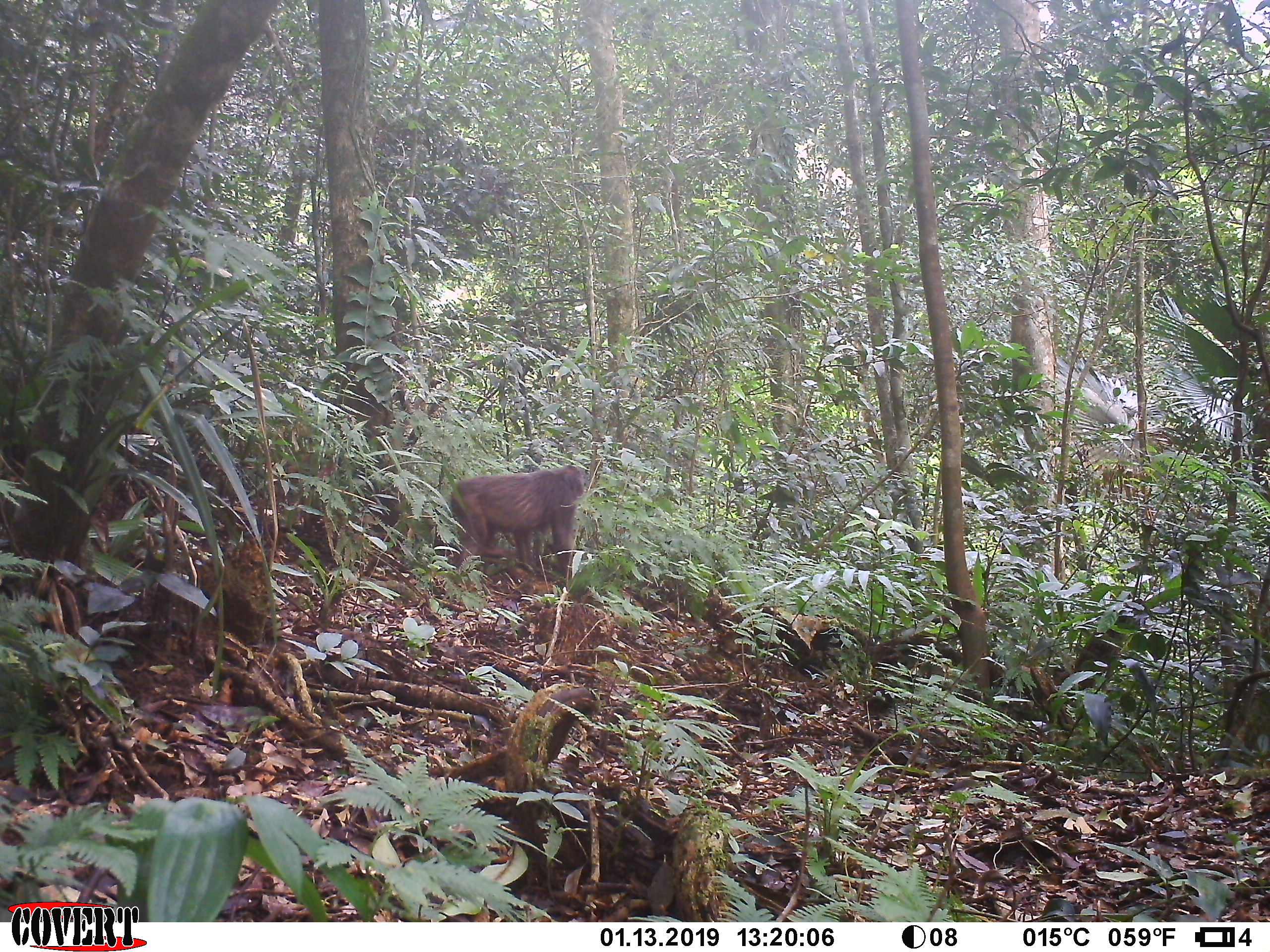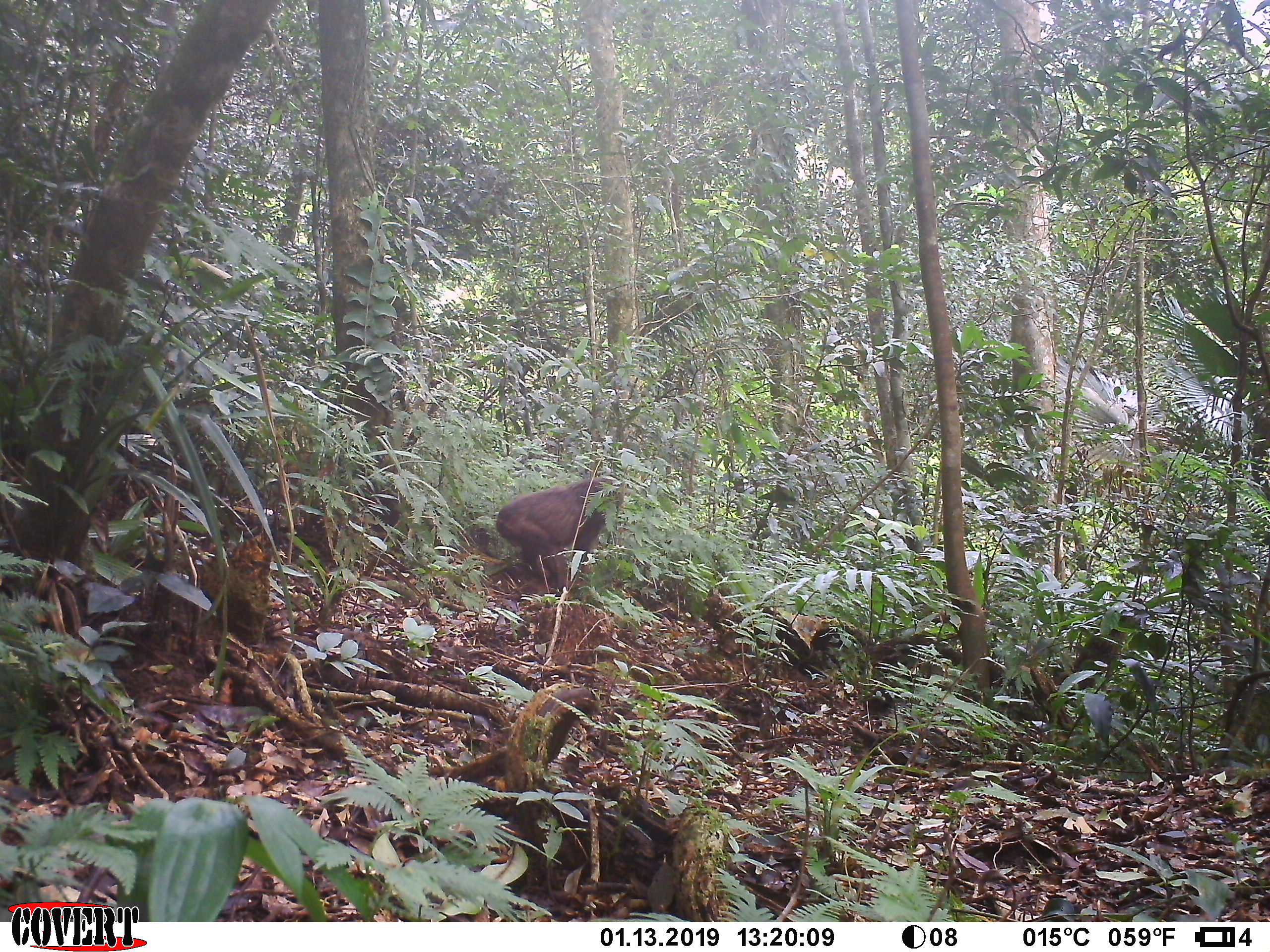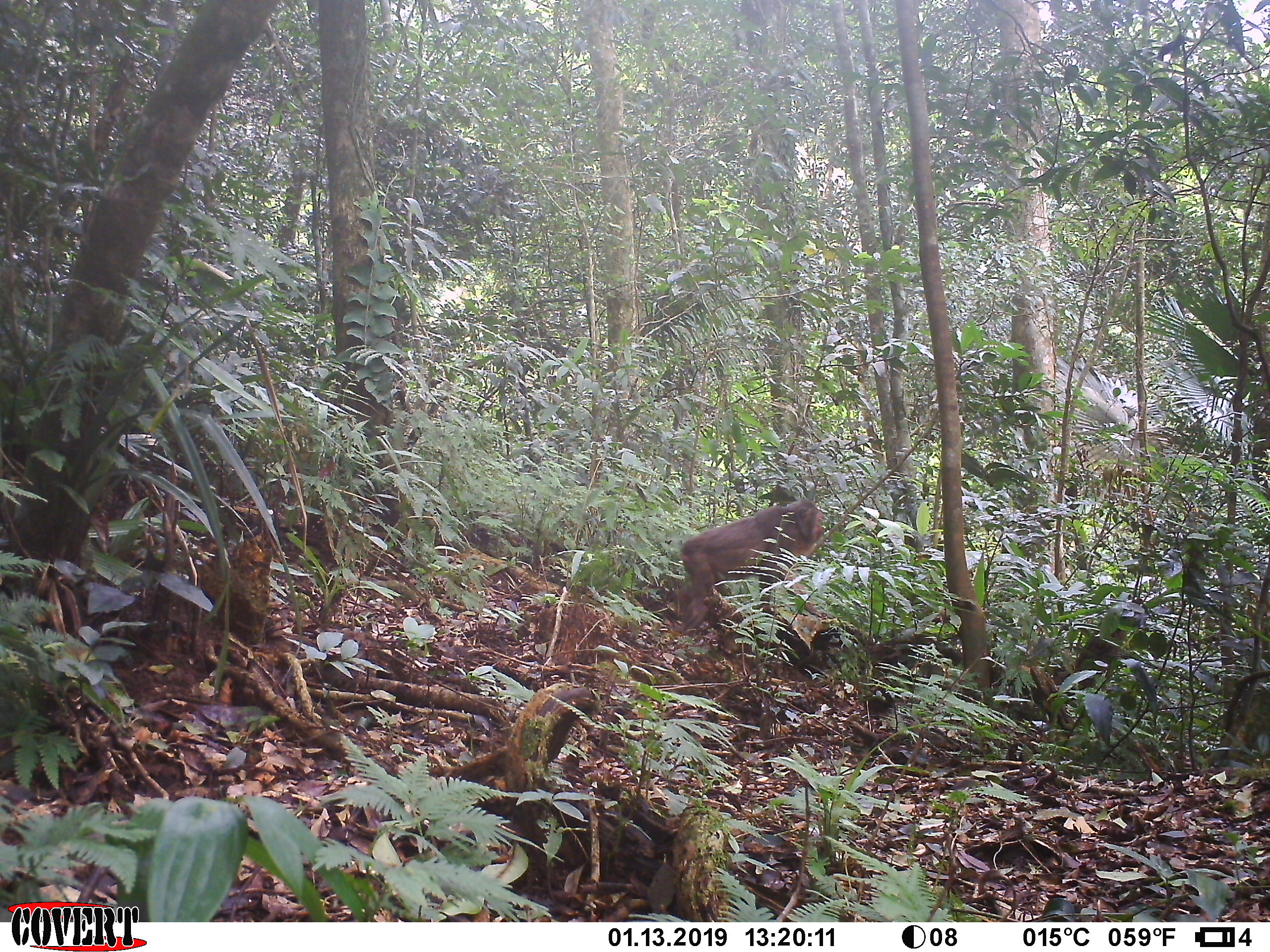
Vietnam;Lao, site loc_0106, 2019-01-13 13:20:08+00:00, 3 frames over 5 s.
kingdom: Animalia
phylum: Chordata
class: Mammalia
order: Primates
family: Cercopithecidae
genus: Macaca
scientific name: Macaca arctoides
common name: stump-tailed macaque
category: stump tailed macaque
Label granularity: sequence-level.